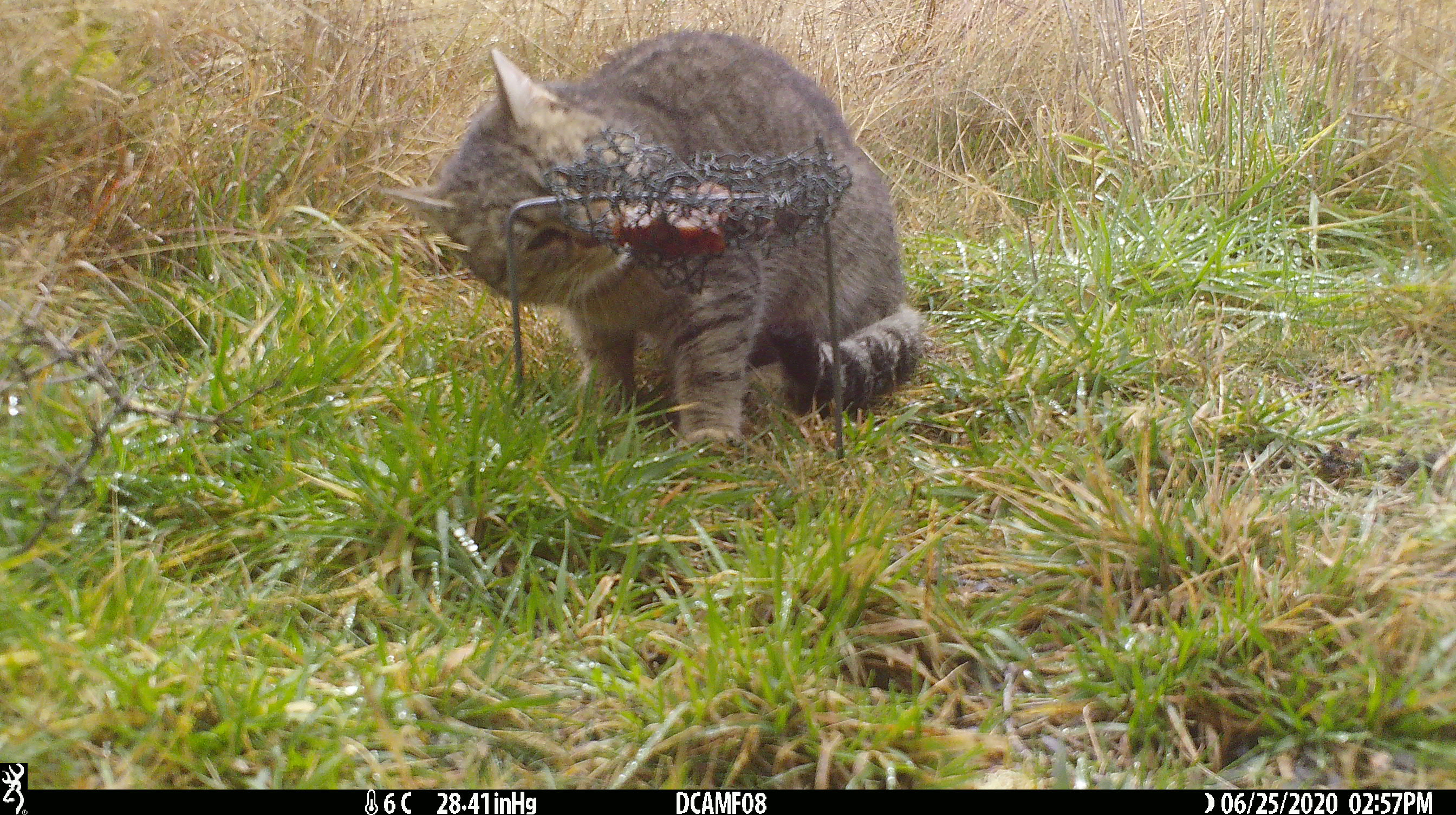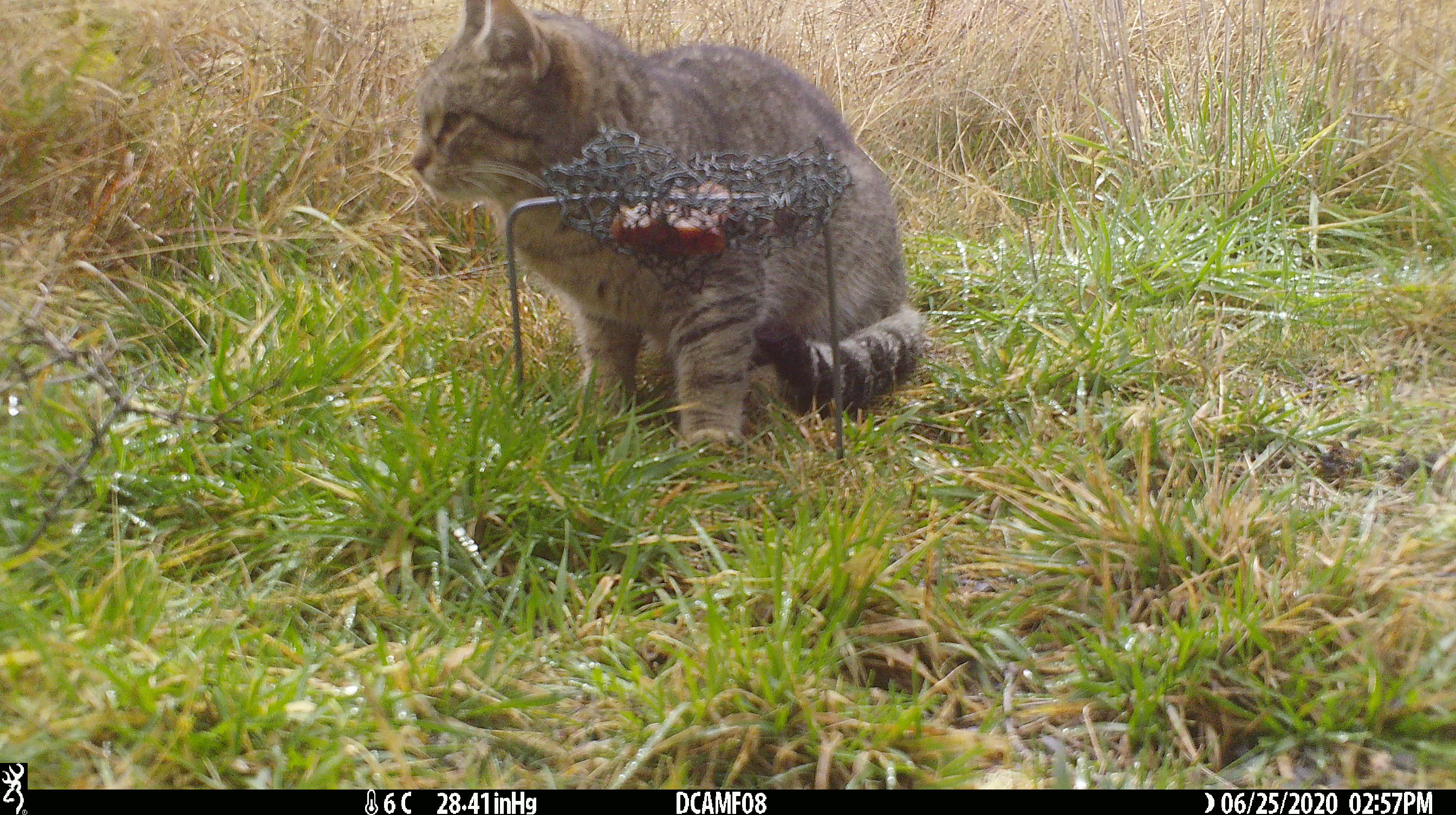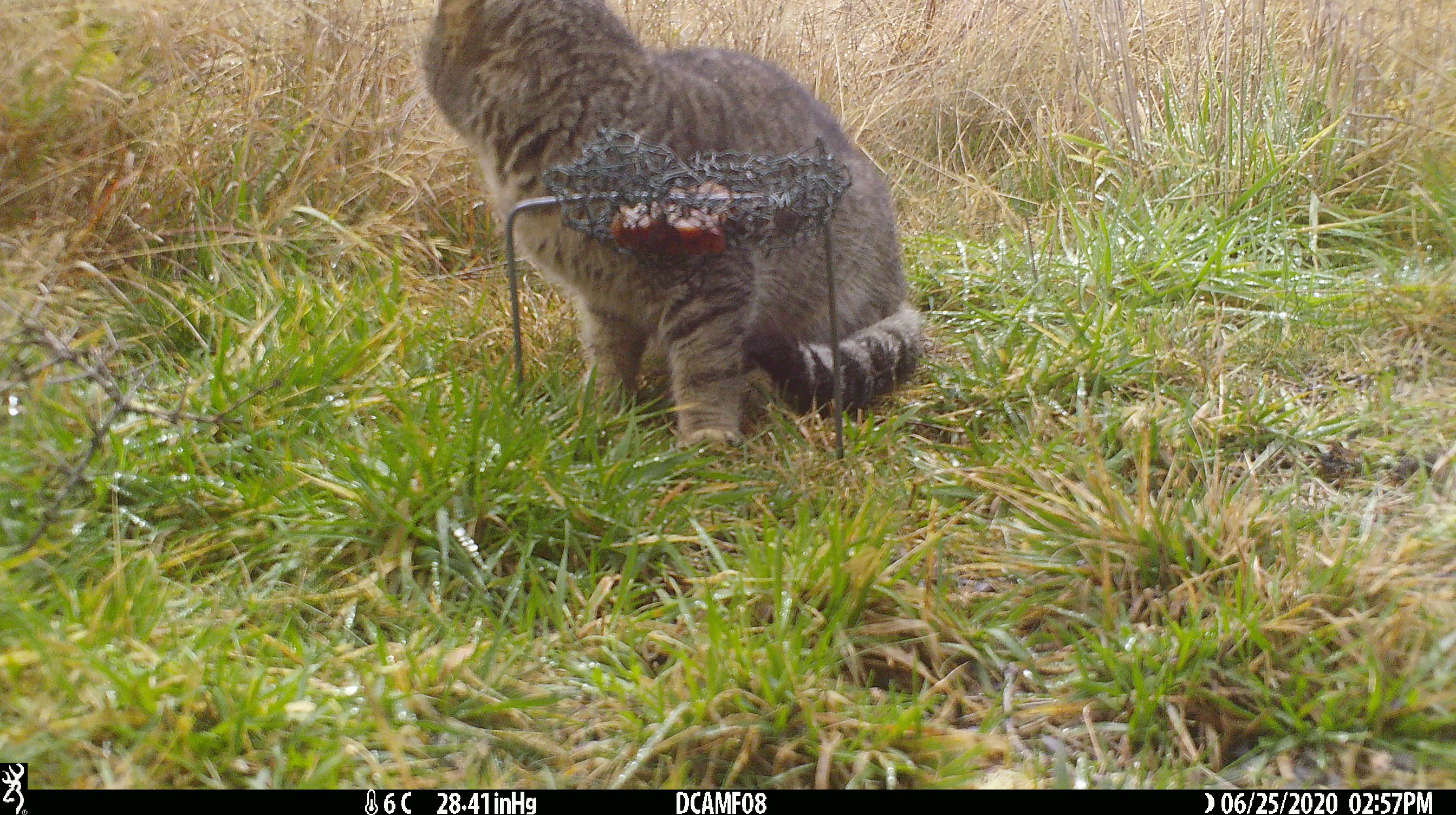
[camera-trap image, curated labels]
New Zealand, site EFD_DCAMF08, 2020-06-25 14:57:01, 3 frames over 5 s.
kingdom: Animalia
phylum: Chordata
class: Mammalia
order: Carnivora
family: Felidae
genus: Felis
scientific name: Felis catus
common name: domestic cat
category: cat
Cat (domestic cat) (Felis catus).